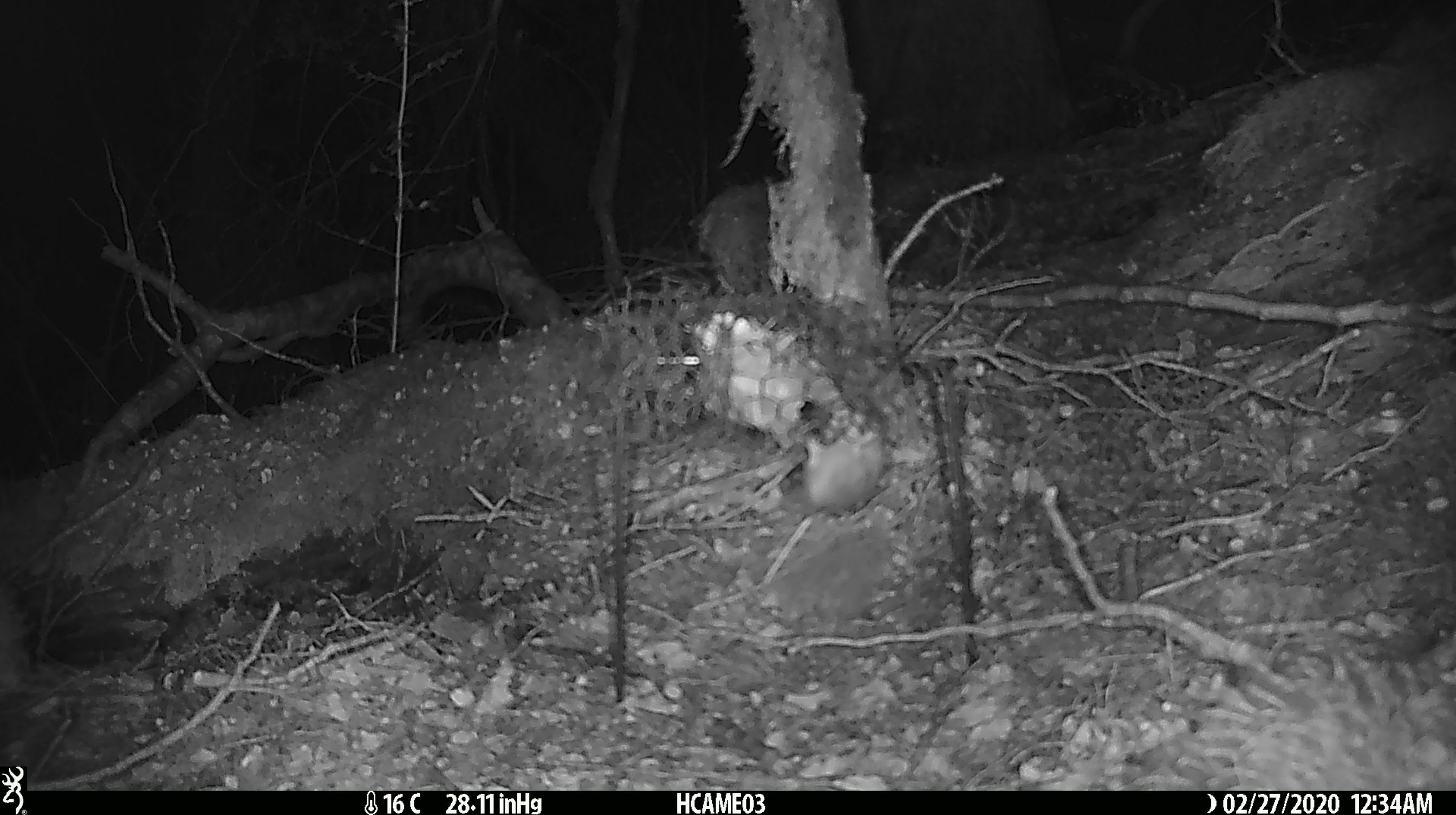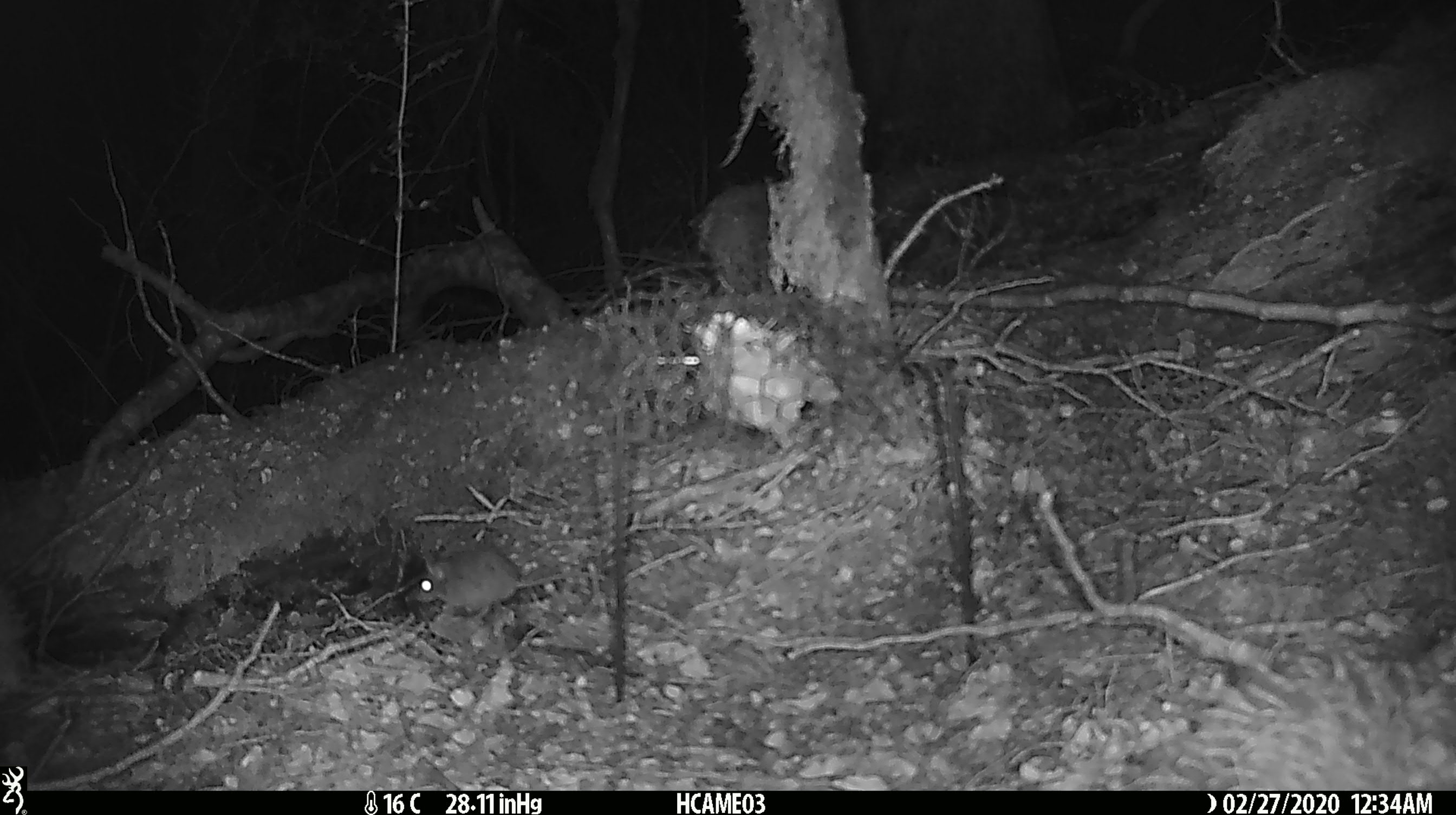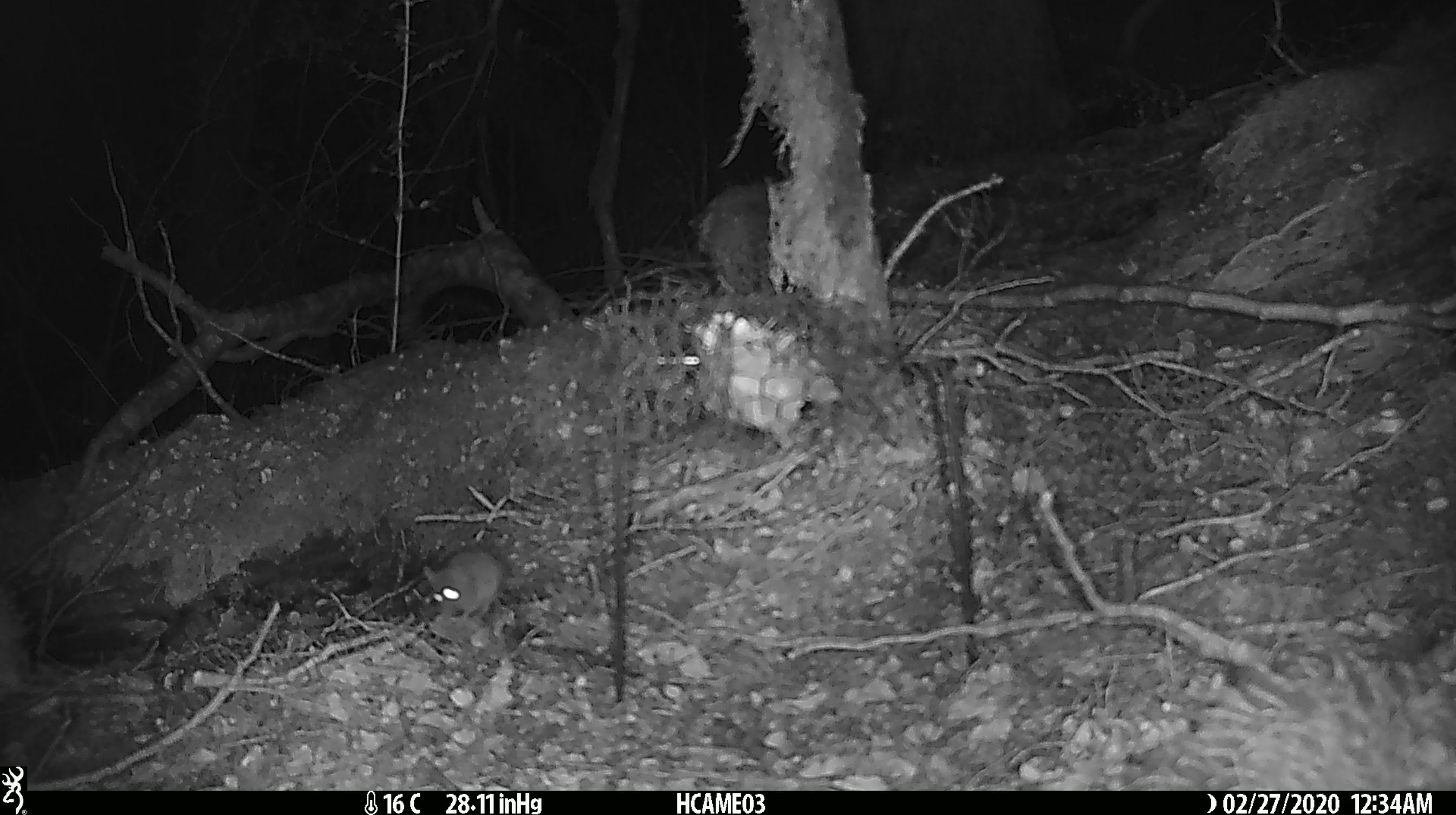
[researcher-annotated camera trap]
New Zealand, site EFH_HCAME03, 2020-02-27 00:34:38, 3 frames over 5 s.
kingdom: Animalia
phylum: Chordata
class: Mammalia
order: Rodentia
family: Muridae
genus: Mus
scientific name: Mus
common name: mouse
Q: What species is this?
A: Mouse (Mus).